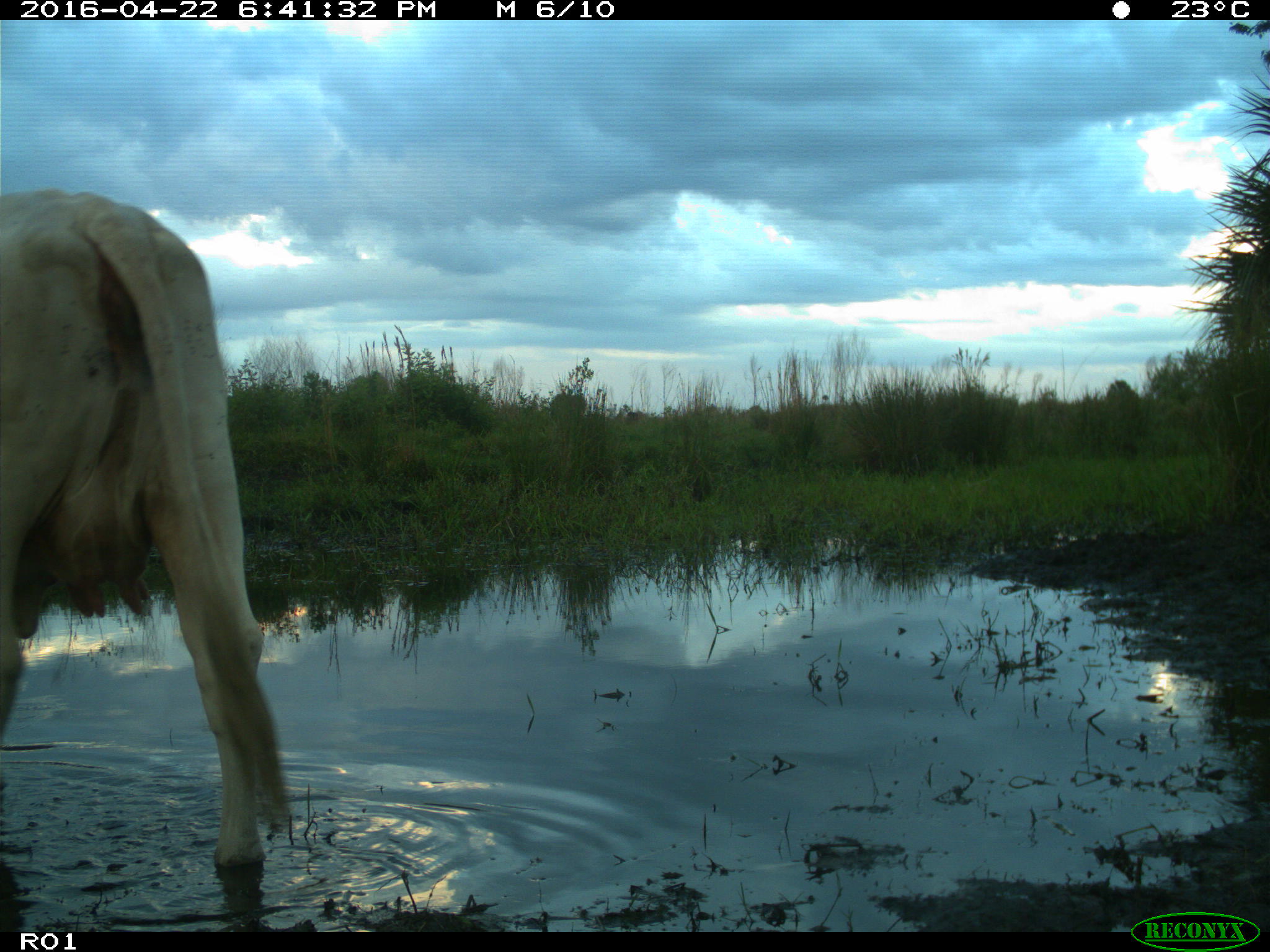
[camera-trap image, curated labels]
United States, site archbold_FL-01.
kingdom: Animalia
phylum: Chordata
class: Mammalia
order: Artiodactyla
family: Bovidae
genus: Bos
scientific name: Bos taurus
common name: domestic cow